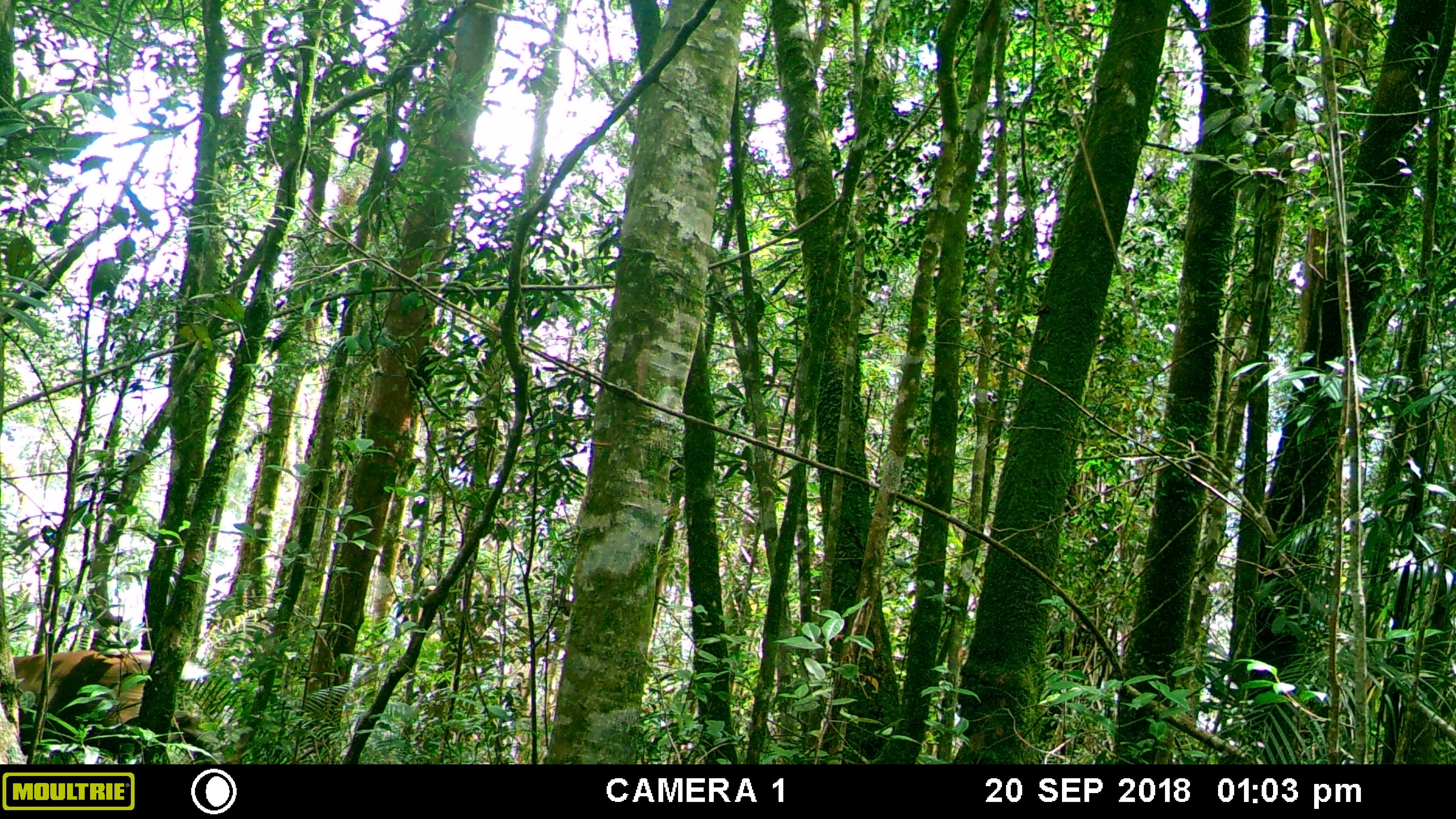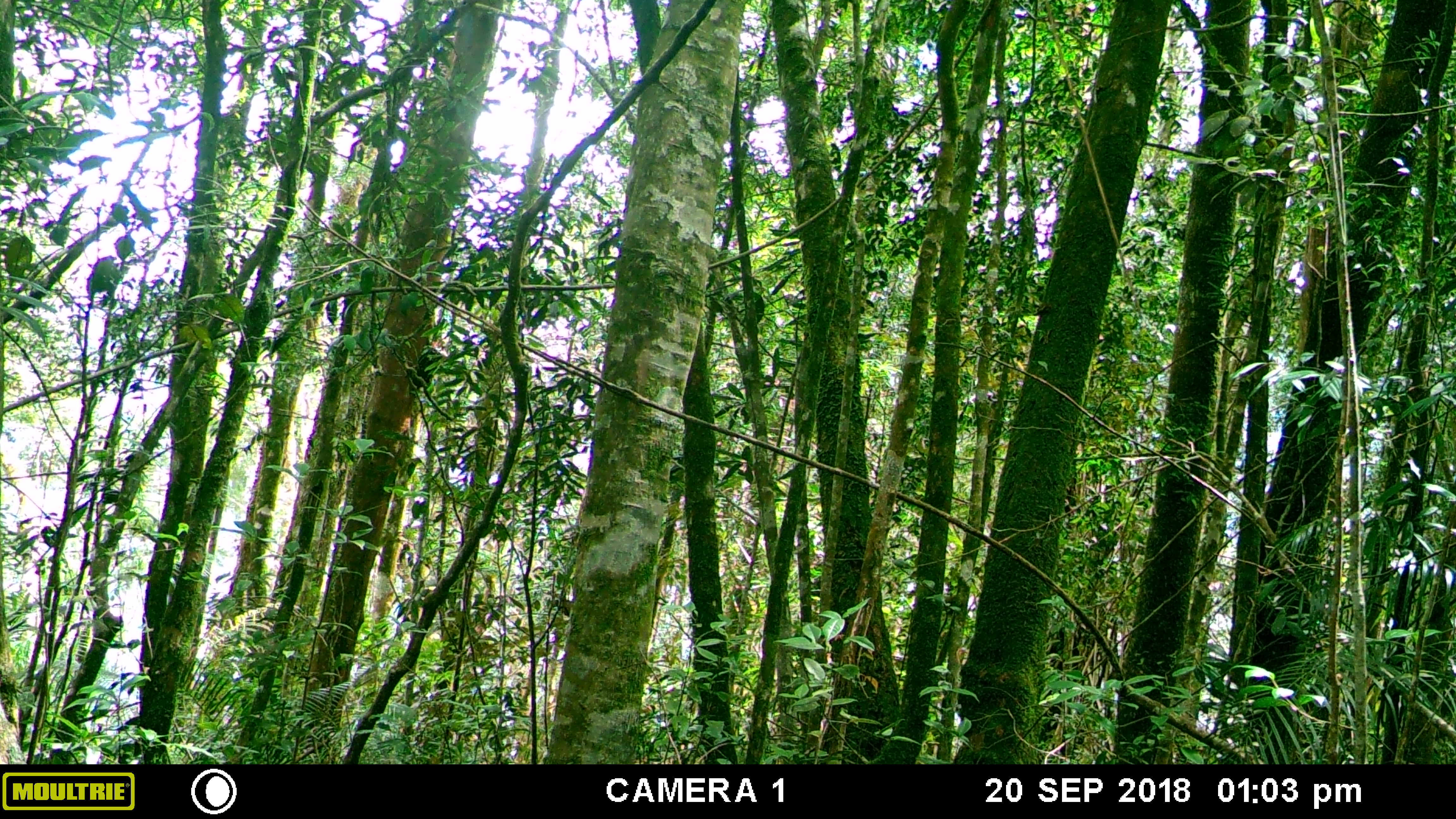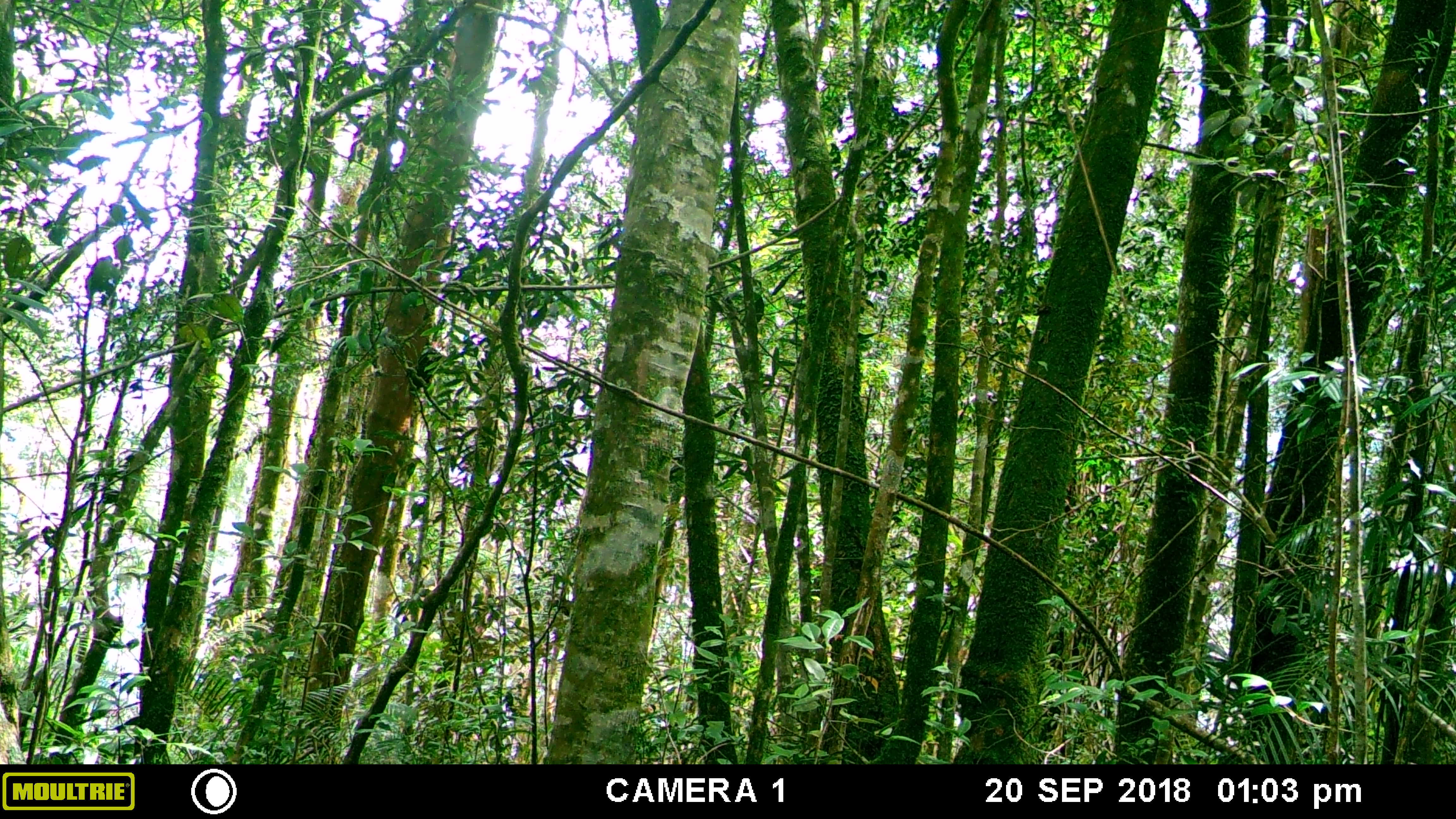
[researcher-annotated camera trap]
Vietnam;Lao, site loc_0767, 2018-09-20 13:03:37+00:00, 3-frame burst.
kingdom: Animalia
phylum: Chordata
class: Mammalia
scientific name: Mammalia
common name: mammal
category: unidentified mammal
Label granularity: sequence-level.